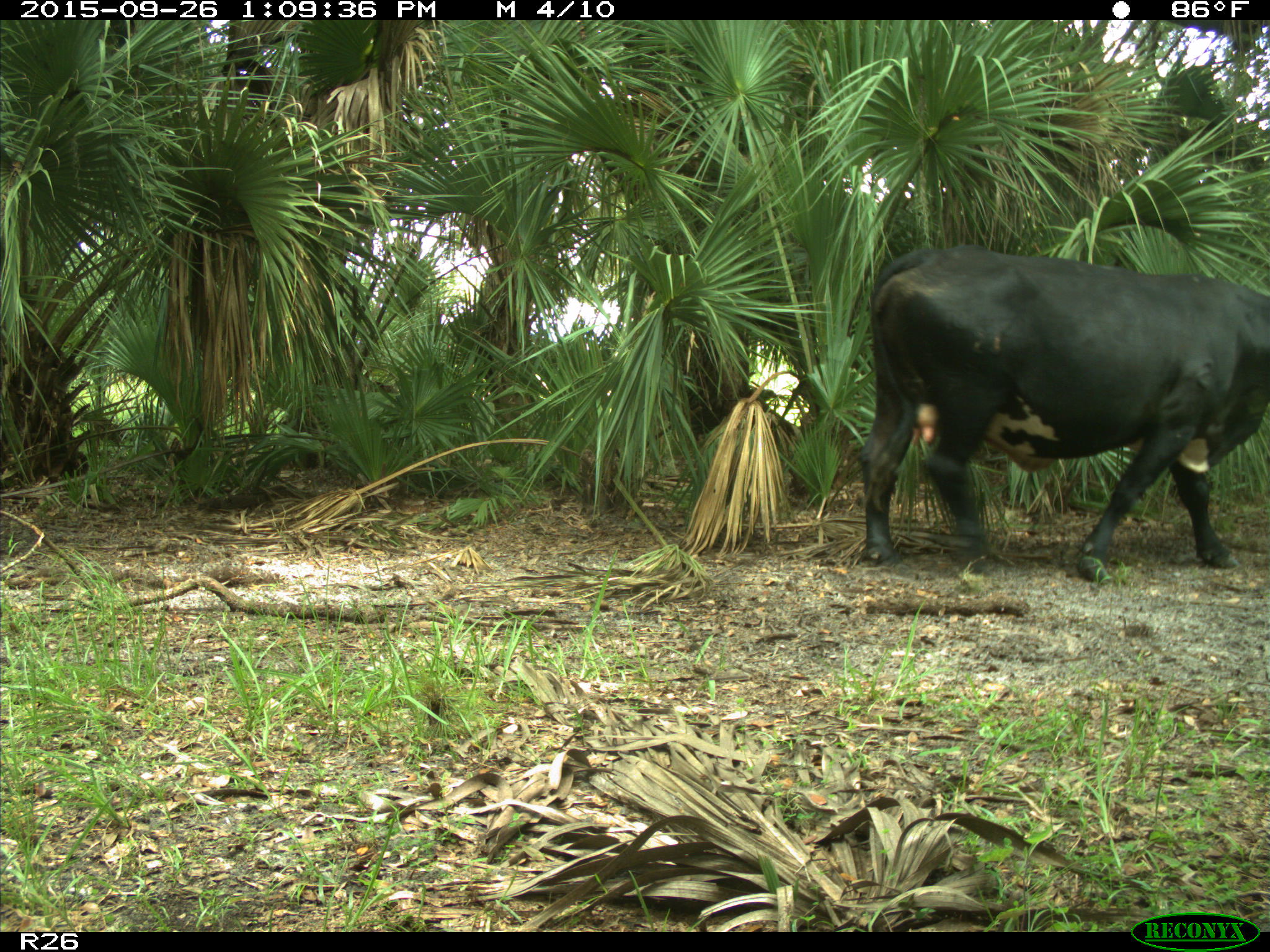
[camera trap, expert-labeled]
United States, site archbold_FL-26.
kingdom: Animalia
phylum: Chordata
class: Mammalia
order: Artiodactyla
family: Bovidae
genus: Bos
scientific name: Bos taurus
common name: domestic cow